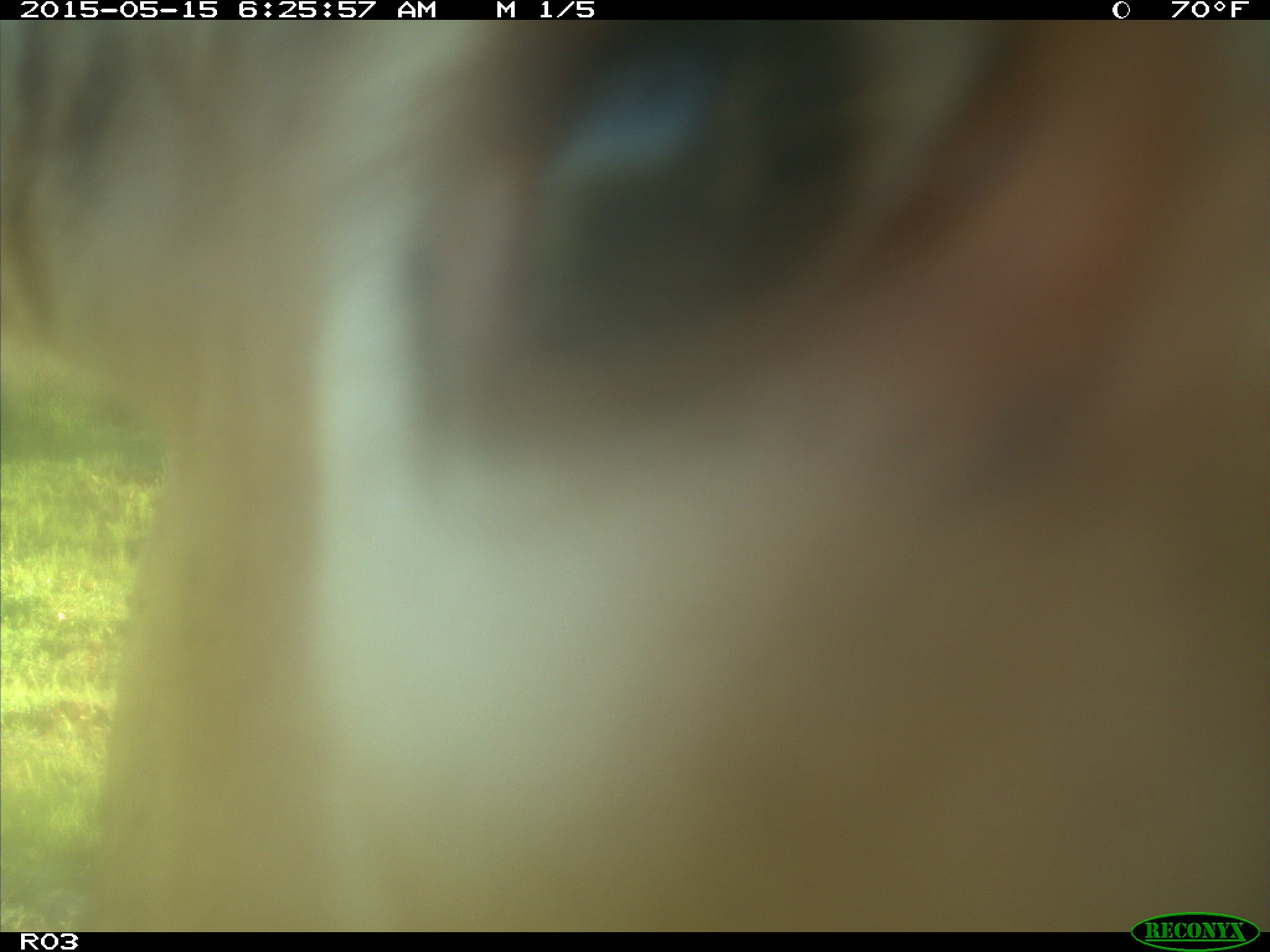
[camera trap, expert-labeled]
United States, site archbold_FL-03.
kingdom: Animalia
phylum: Chordata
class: Mammalia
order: Artiodactyla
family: Bovidae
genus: Bos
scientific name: Bos taurus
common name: domestic cow